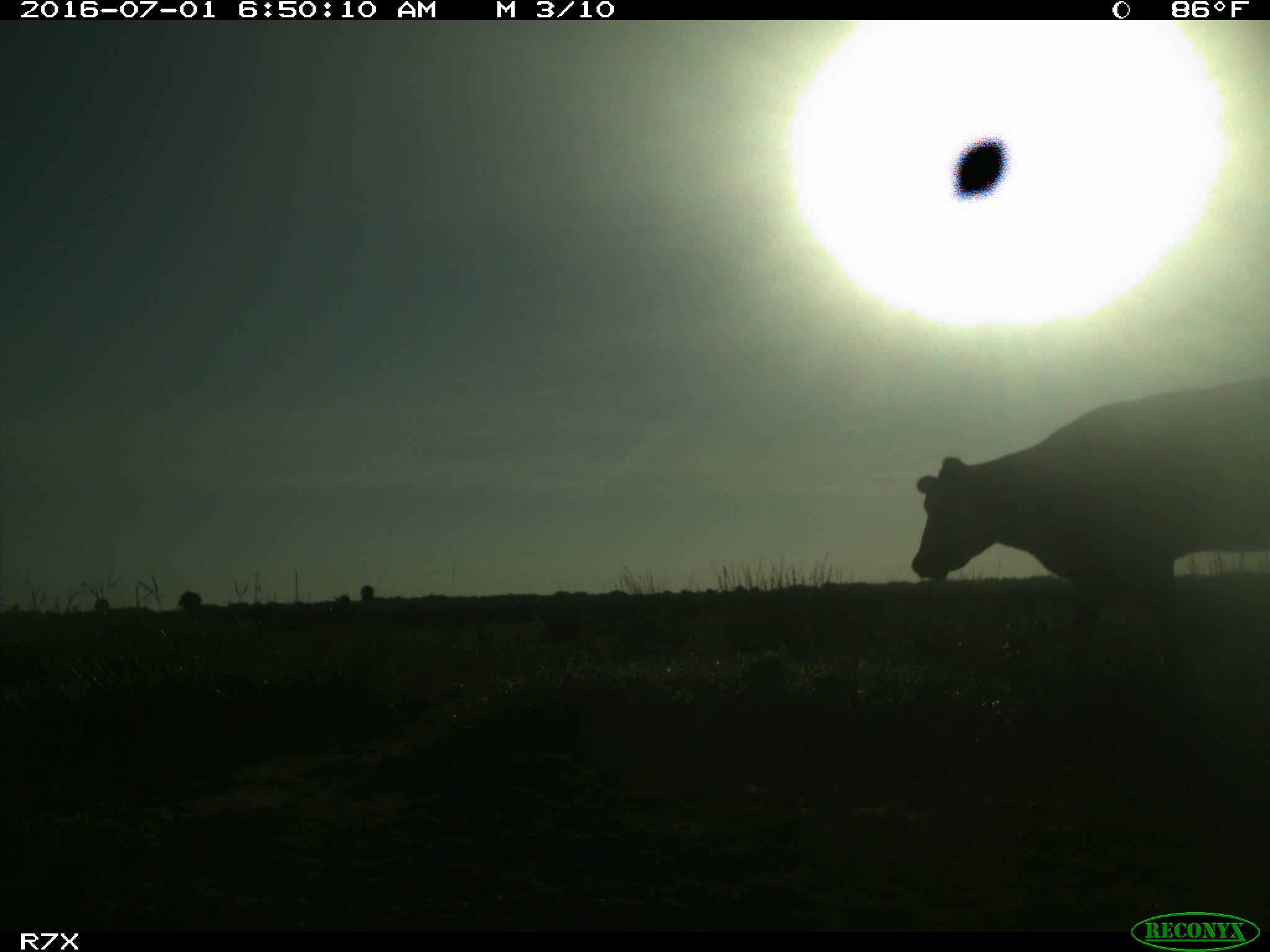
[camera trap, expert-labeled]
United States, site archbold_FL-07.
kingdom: Animalia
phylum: Chordata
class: Mammalia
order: Artiodactyla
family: Bovidae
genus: Bos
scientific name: Bos taurus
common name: domestic cow